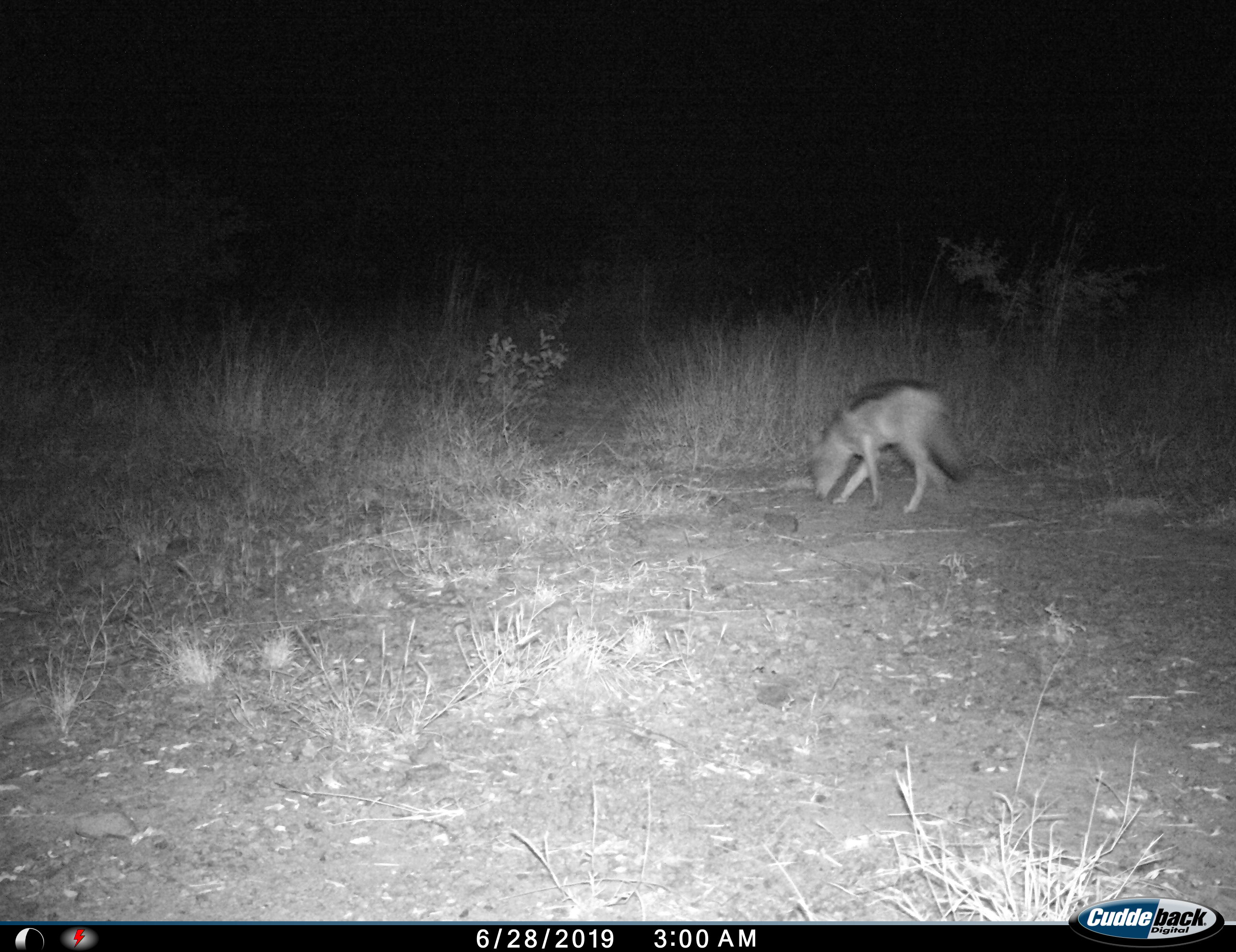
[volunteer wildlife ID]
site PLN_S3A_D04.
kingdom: Animalia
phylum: Chordata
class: Mammalia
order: Carnivora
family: Canidae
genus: Lupulella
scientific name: Lupulella mesomelas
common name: black-backed jackal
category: jackalblackbacked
Jackalblackbacked (black-backed jackal) (Lupulella mesomelas), count 1. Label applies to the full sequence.